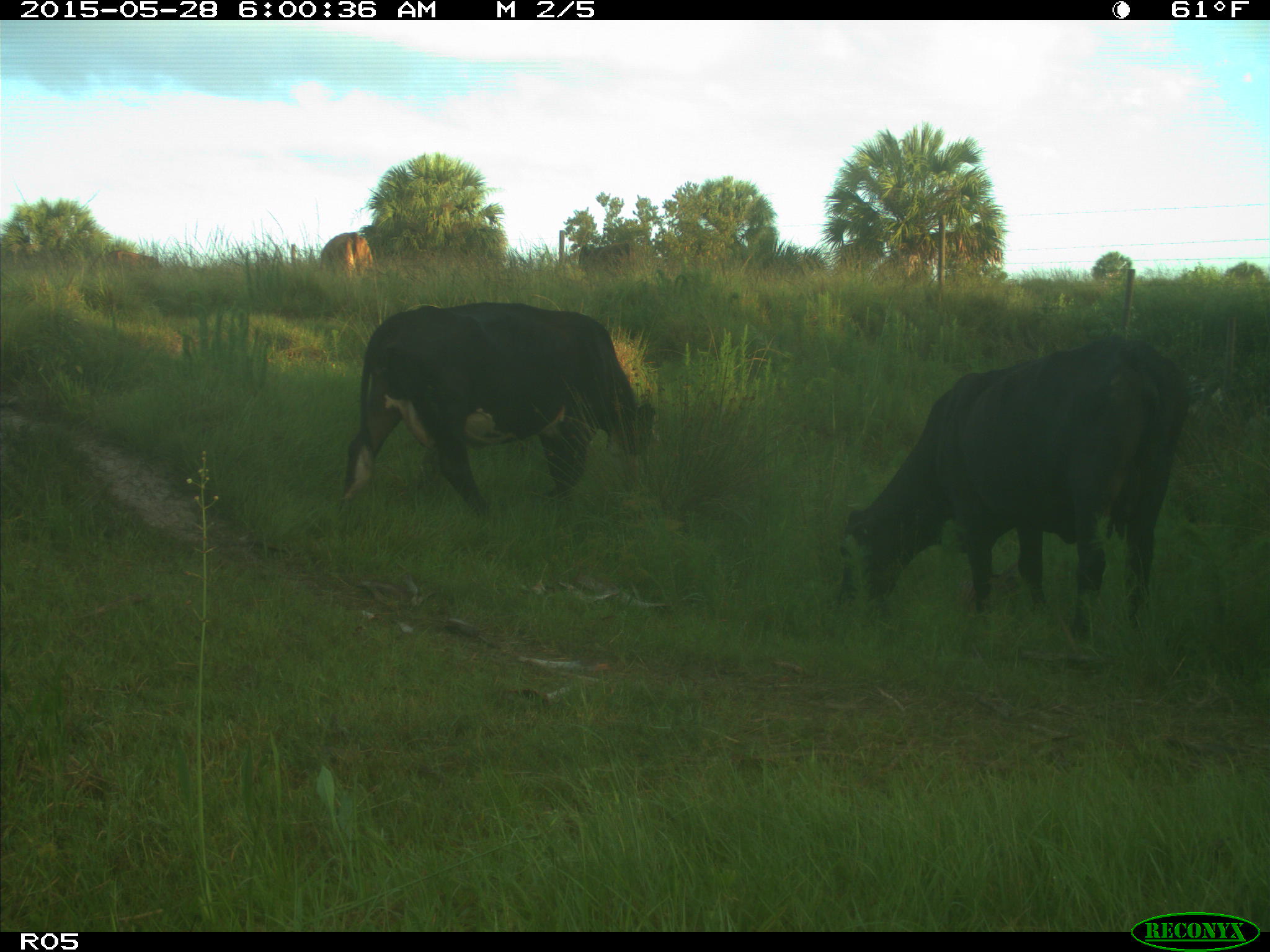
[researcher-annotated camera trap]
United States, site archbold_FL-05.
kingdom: Animalia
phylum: Chordata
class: Mammalia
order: Artiodactyla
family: Bovidae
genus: Bos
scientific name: Bos taurus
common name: domestic cow